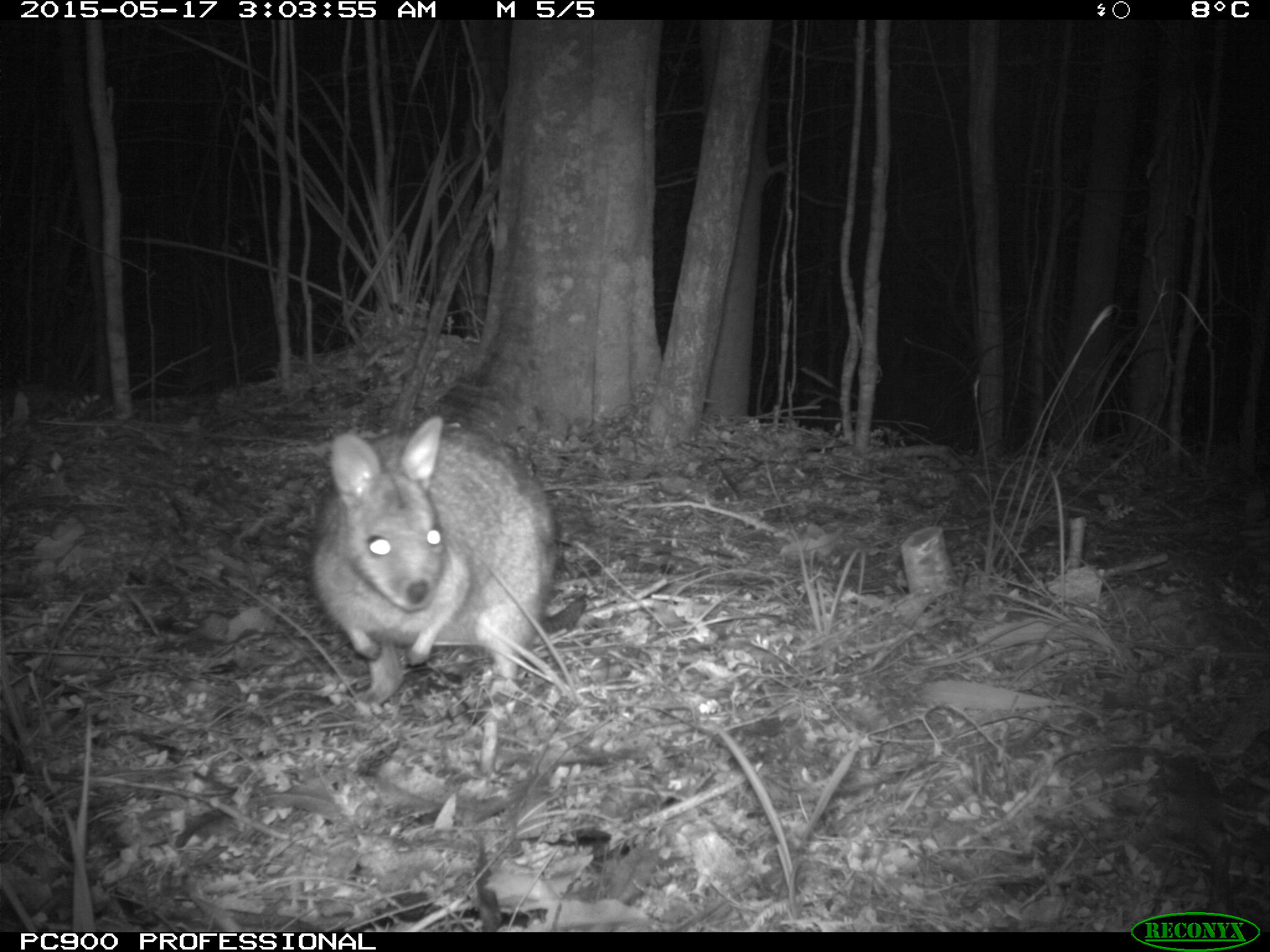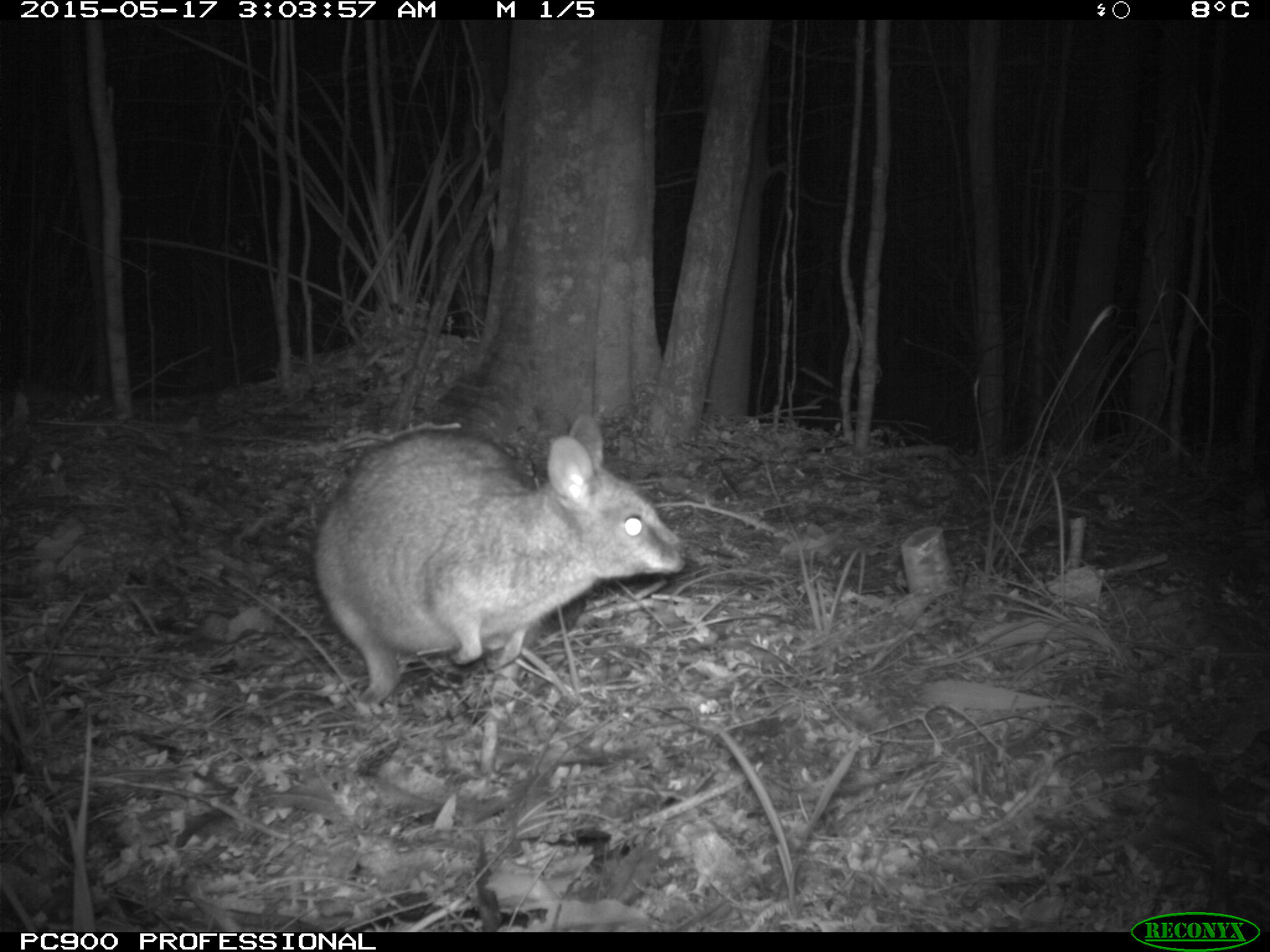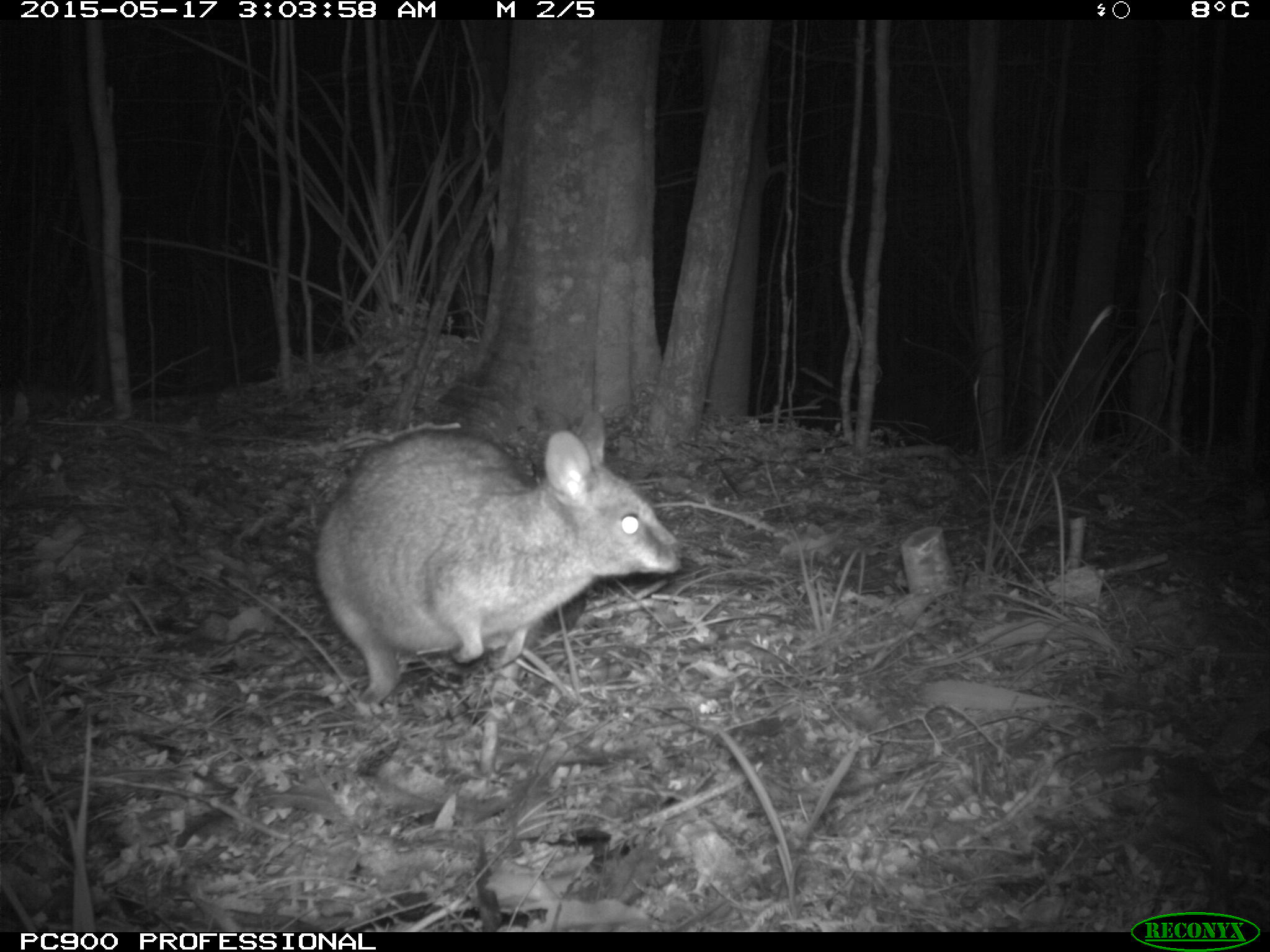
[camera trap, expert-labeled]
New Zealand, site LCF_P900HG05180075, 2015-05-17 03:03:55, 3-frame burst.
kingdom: Animalia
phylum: Chordata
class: Mammalia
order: Diprotodontia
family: Macropodidae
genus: Notamacropus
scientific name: Notamacropus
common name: wallaby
Wallaby (Notamacropus).